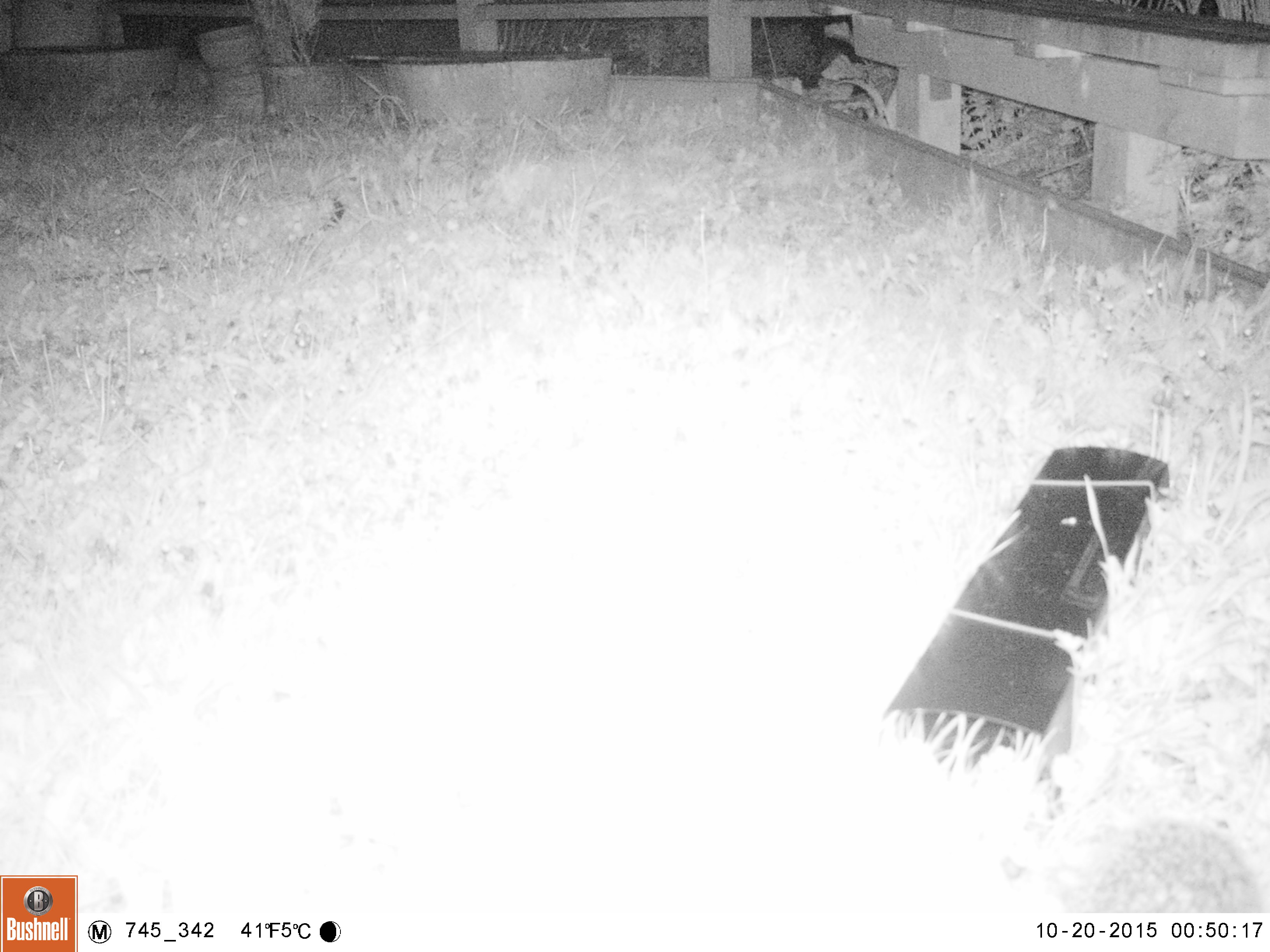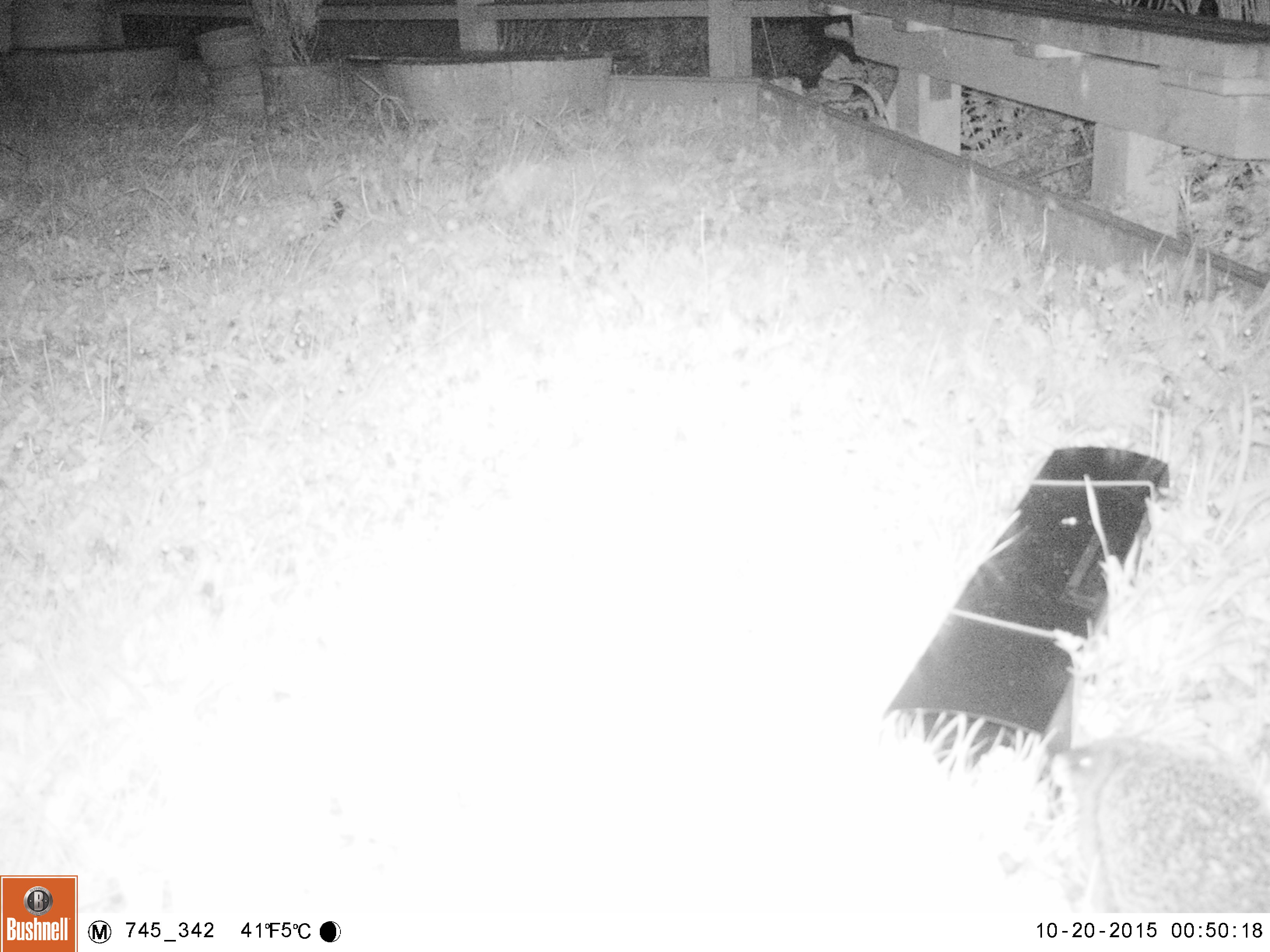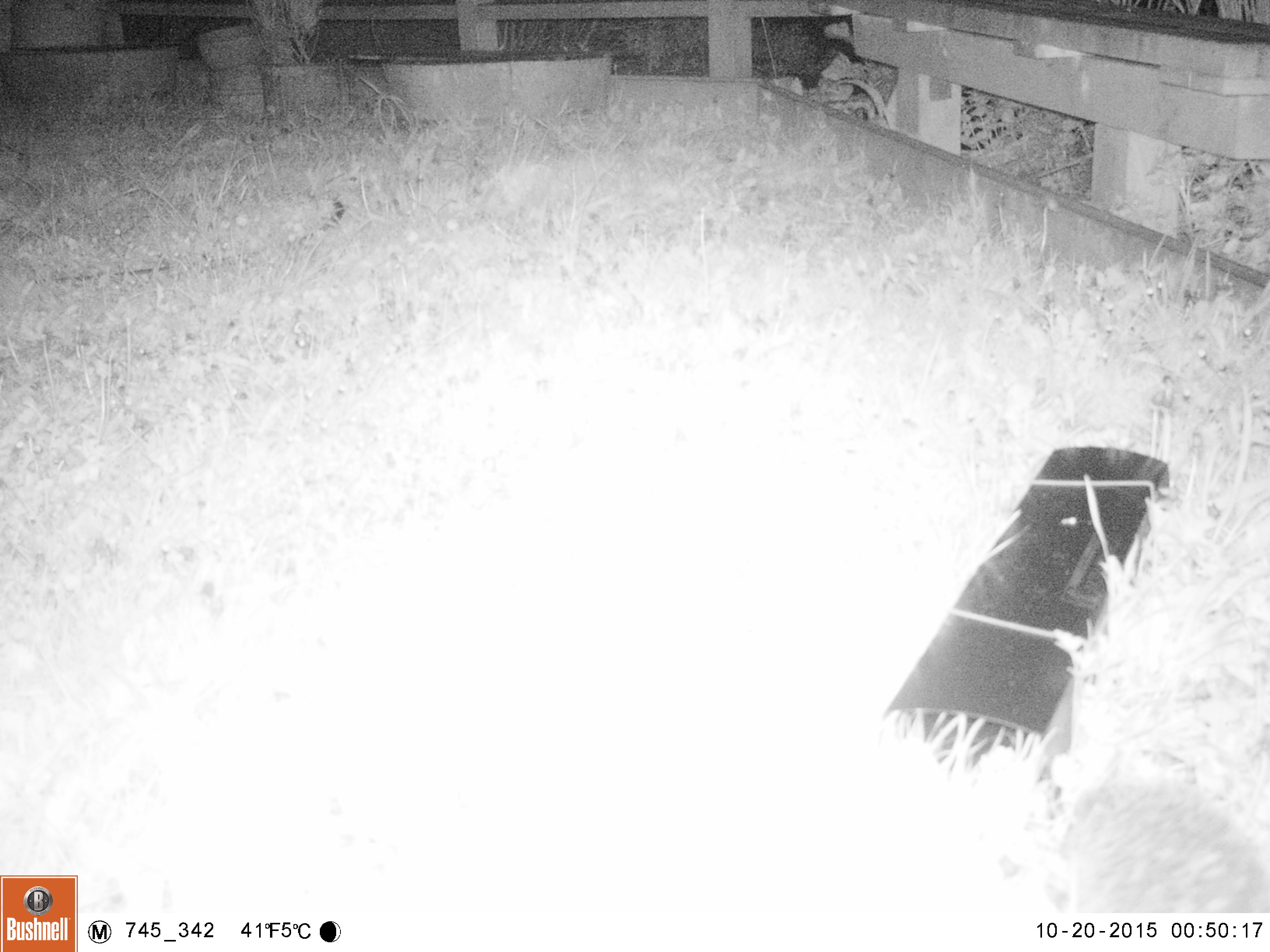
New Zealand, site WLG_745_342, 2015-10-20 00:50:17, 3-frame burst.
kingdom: Animalia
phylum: Chordata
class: Mammalia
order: Eulipotyphla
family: Erinaceidae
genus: Erinaceus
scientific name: Erinaceus europaeus europaeus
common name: european hedgehog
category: hedgehog